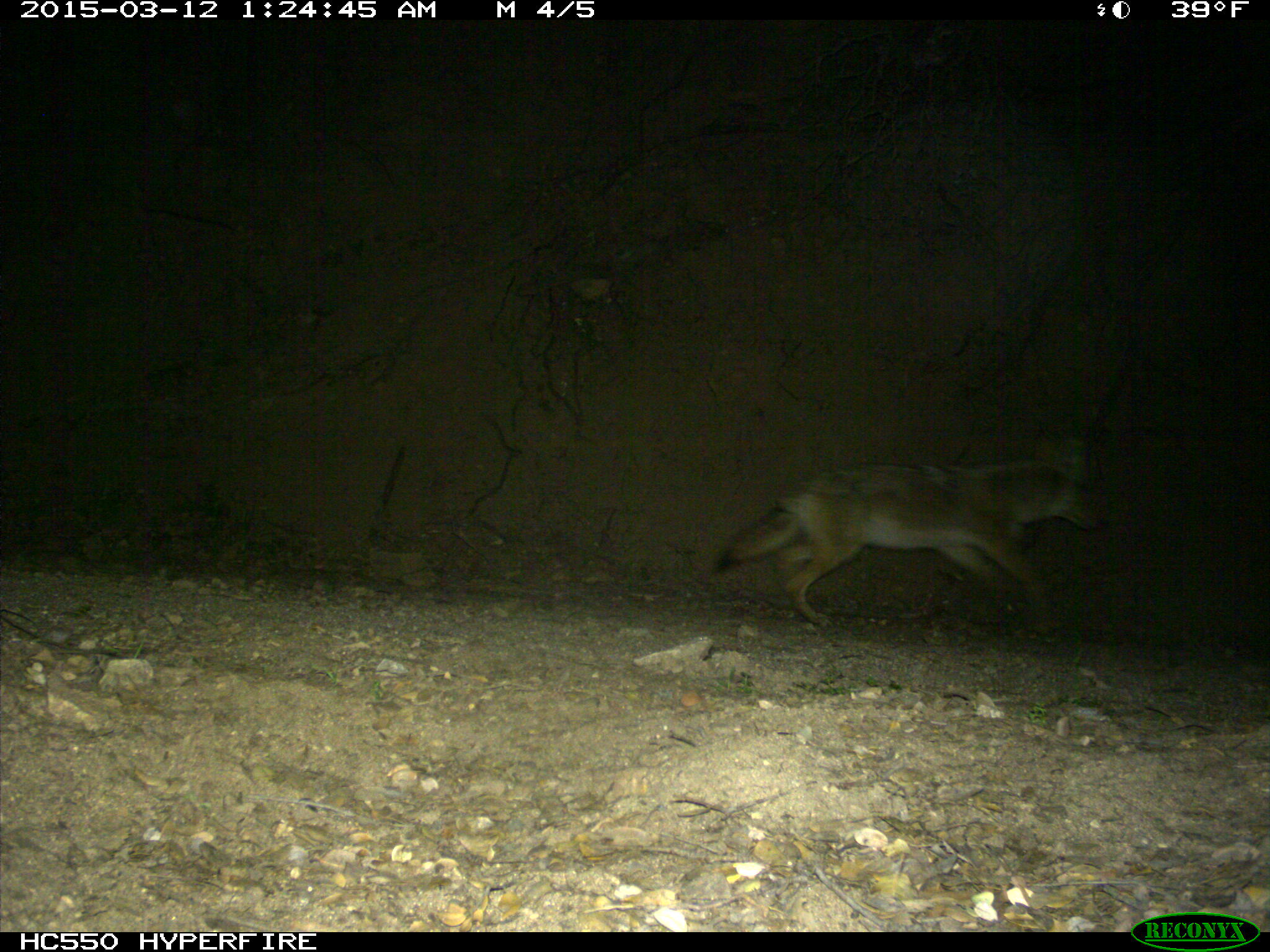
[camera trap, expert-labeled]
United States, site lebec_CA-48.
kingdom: Animalia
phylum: Chordata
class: Mammalia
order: Carnivora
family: Canidae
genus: Canis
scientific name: Canis latrans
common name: coyote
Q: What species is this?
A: Canis latrans (coyote).